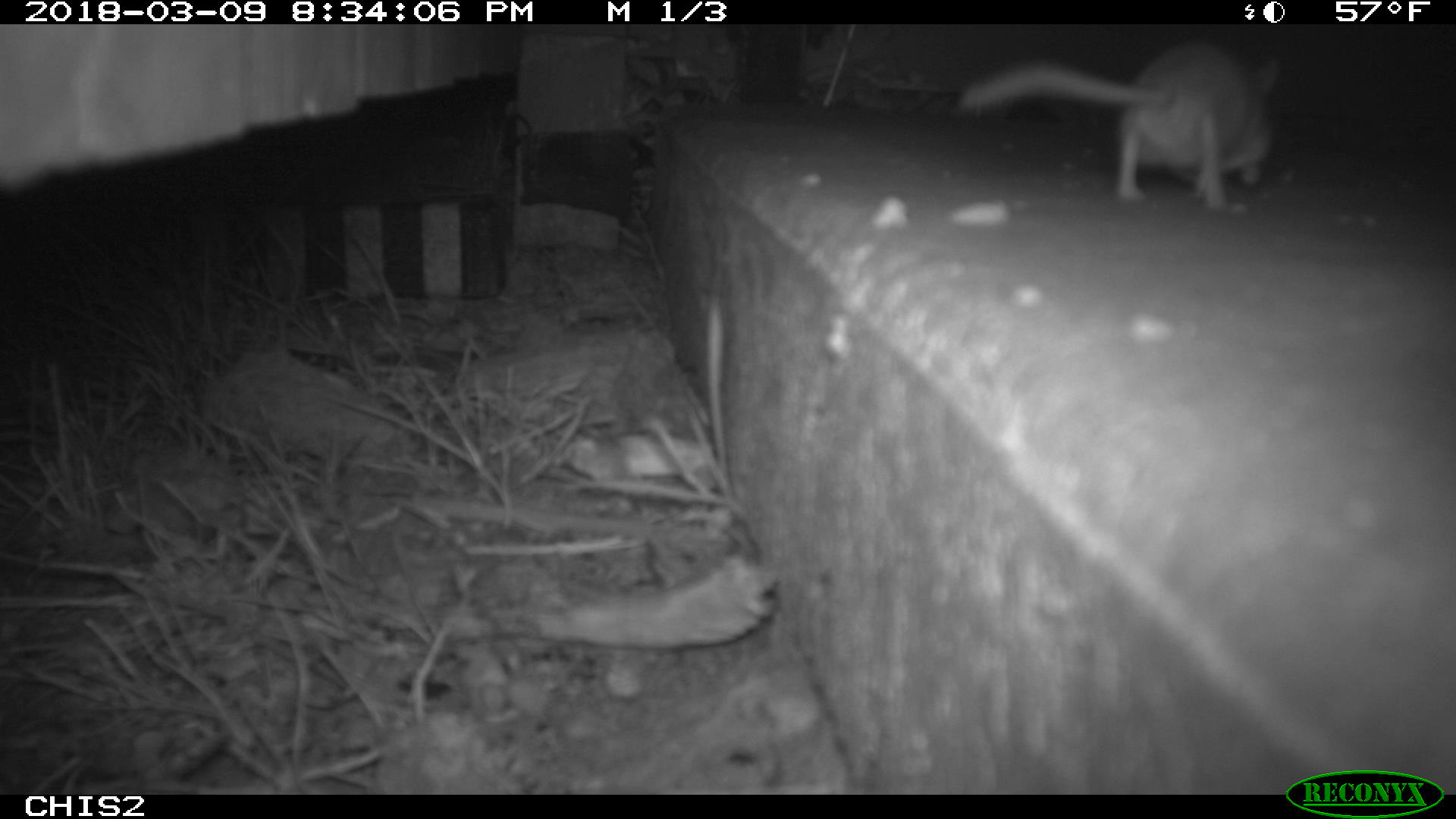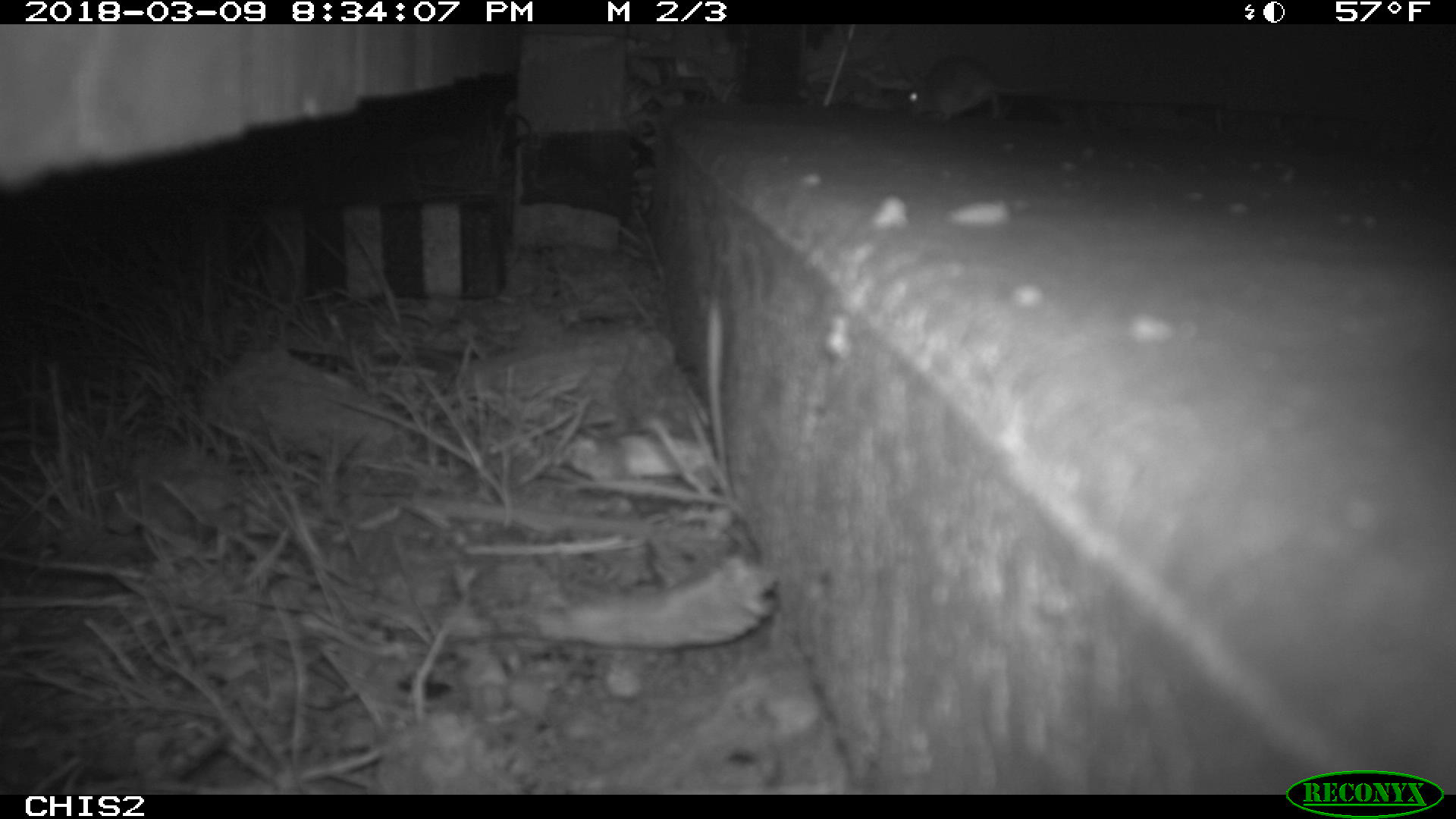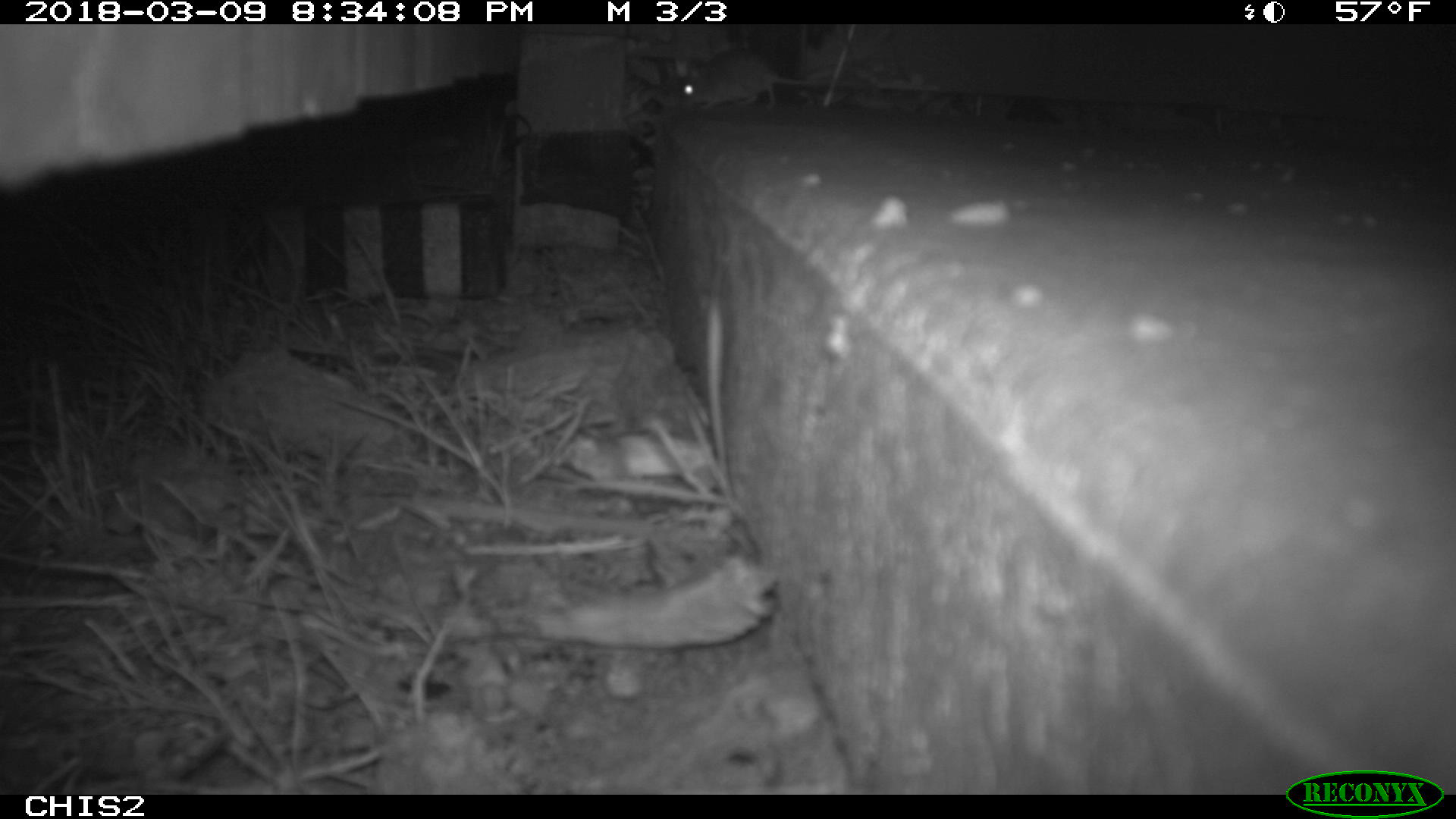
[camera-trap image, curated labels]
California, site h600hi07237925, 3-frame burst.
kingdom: Animalia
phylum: Chordata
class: Mammalia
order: Rodentia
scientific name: Rodentia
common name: rodent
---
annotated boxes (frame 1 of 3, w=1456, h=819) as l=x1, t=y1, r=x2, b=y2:
rodent: l=954, t=38, r=1282, b=215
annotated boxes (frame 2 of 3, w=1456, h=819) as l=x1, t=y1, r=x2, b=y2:
rodent: l=905, t=54, r=1048, b=124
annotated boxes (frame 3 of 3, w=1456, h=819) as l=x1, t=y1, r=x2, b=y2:
rodent: l=680, t=48, r=852, b=113